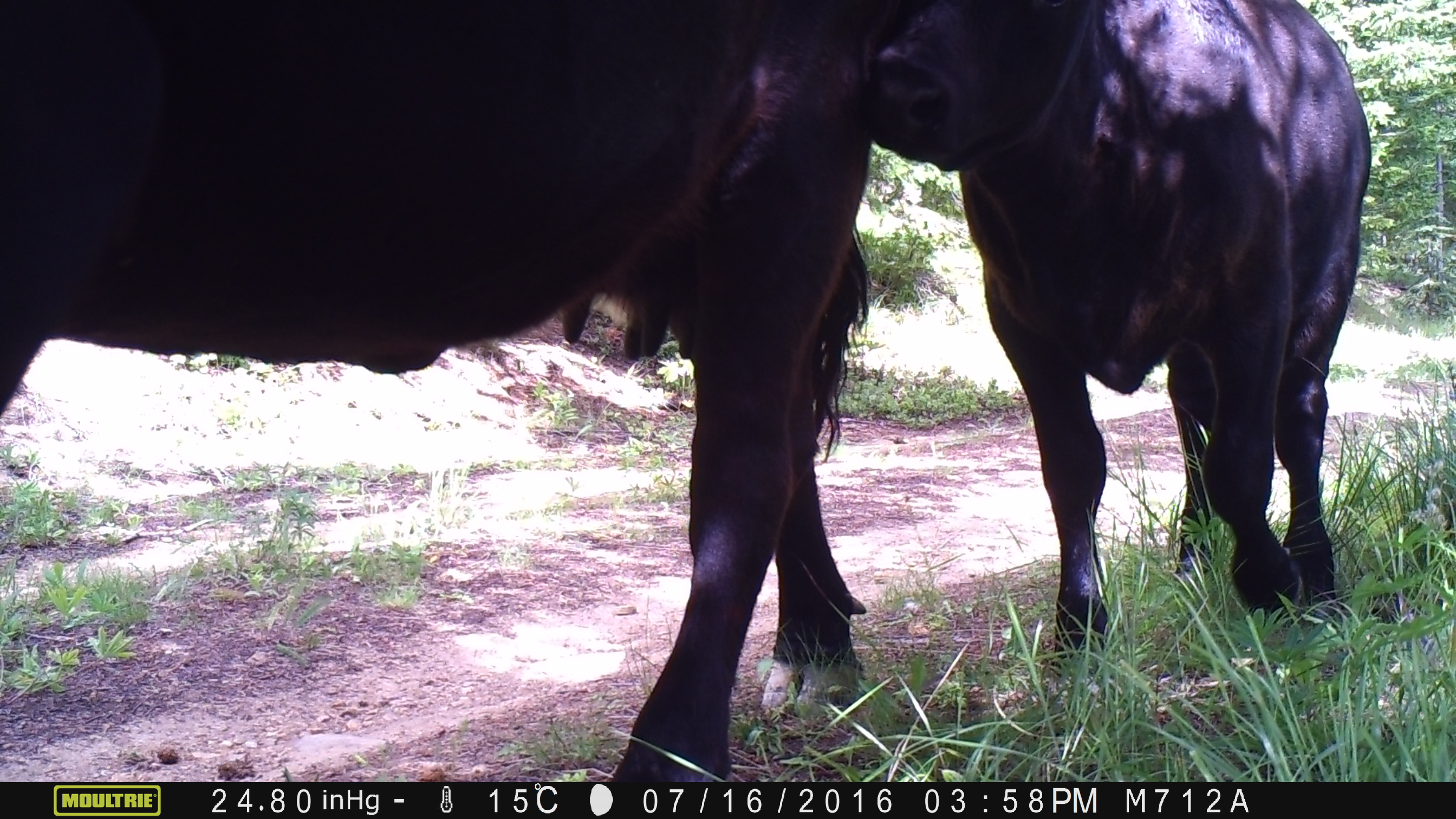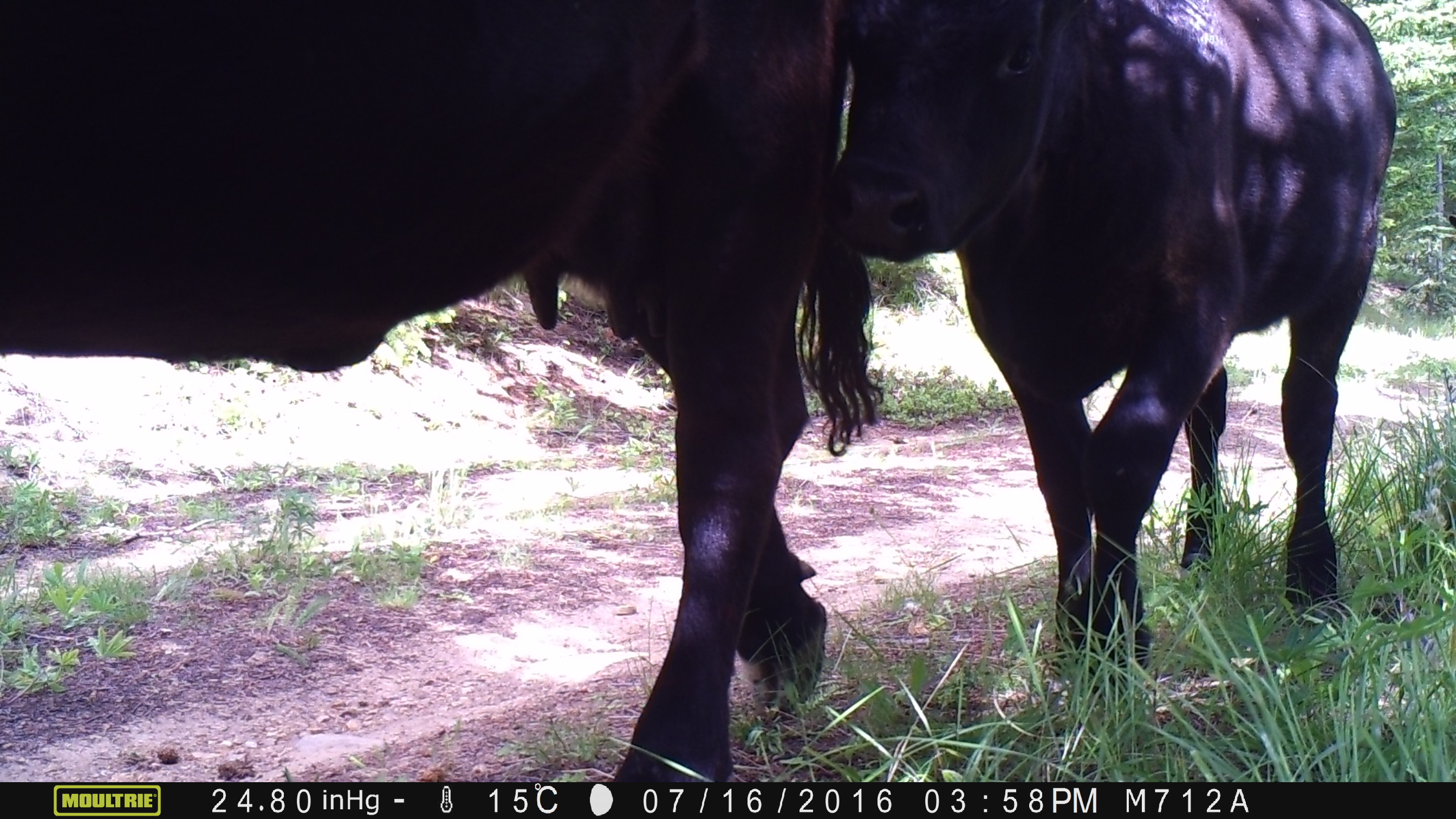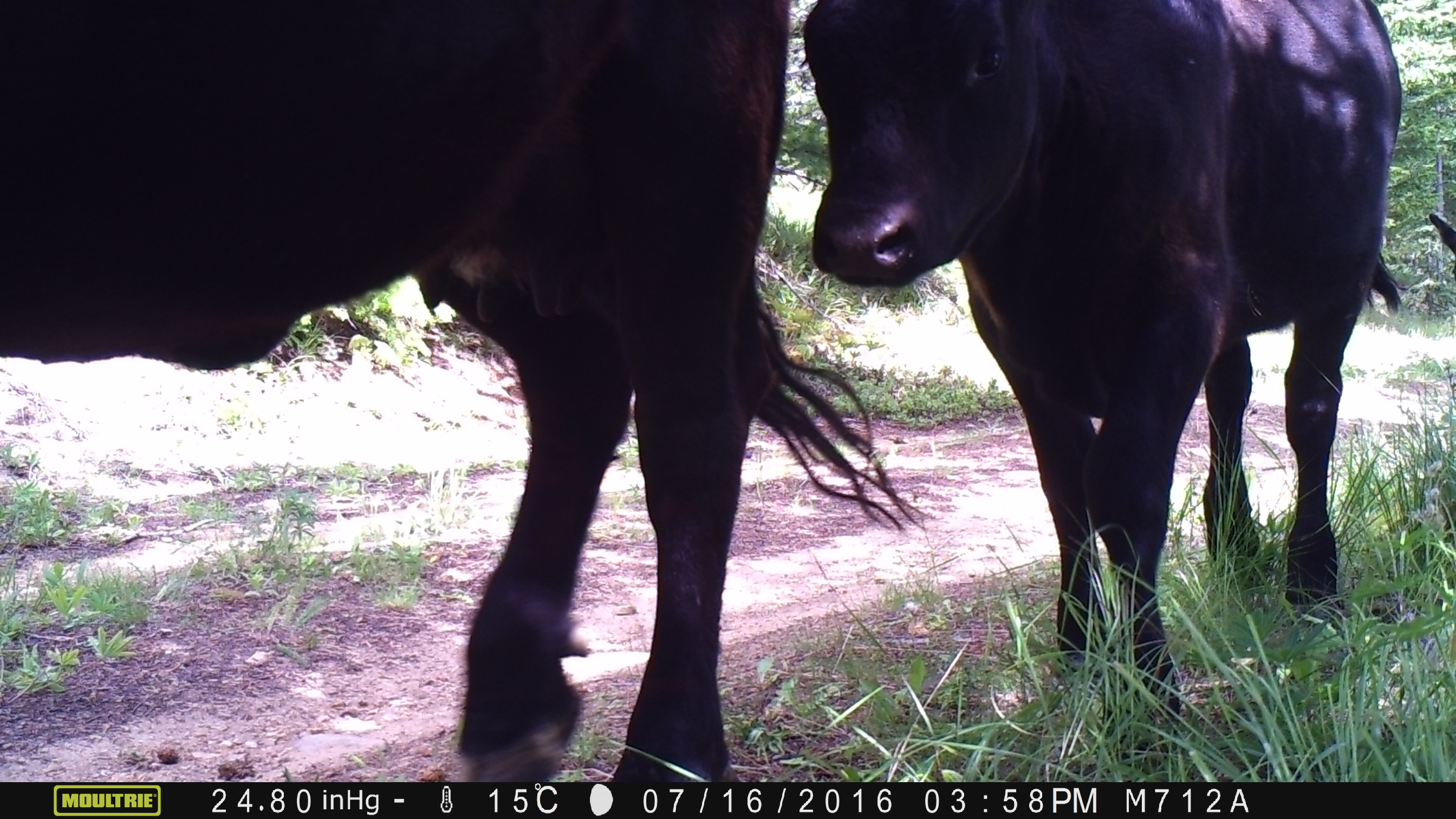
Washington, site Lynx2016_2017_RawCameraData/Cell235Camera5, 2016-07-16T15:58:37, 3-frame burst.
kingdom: Animalia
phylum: Chordata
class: Mammalia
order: Artiodactyla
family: Bovidae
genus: Bos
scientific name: Bos taurus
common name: domestic cattle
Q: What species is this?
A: Domestic cattle (Bos taurus).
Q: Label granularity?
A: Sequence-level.